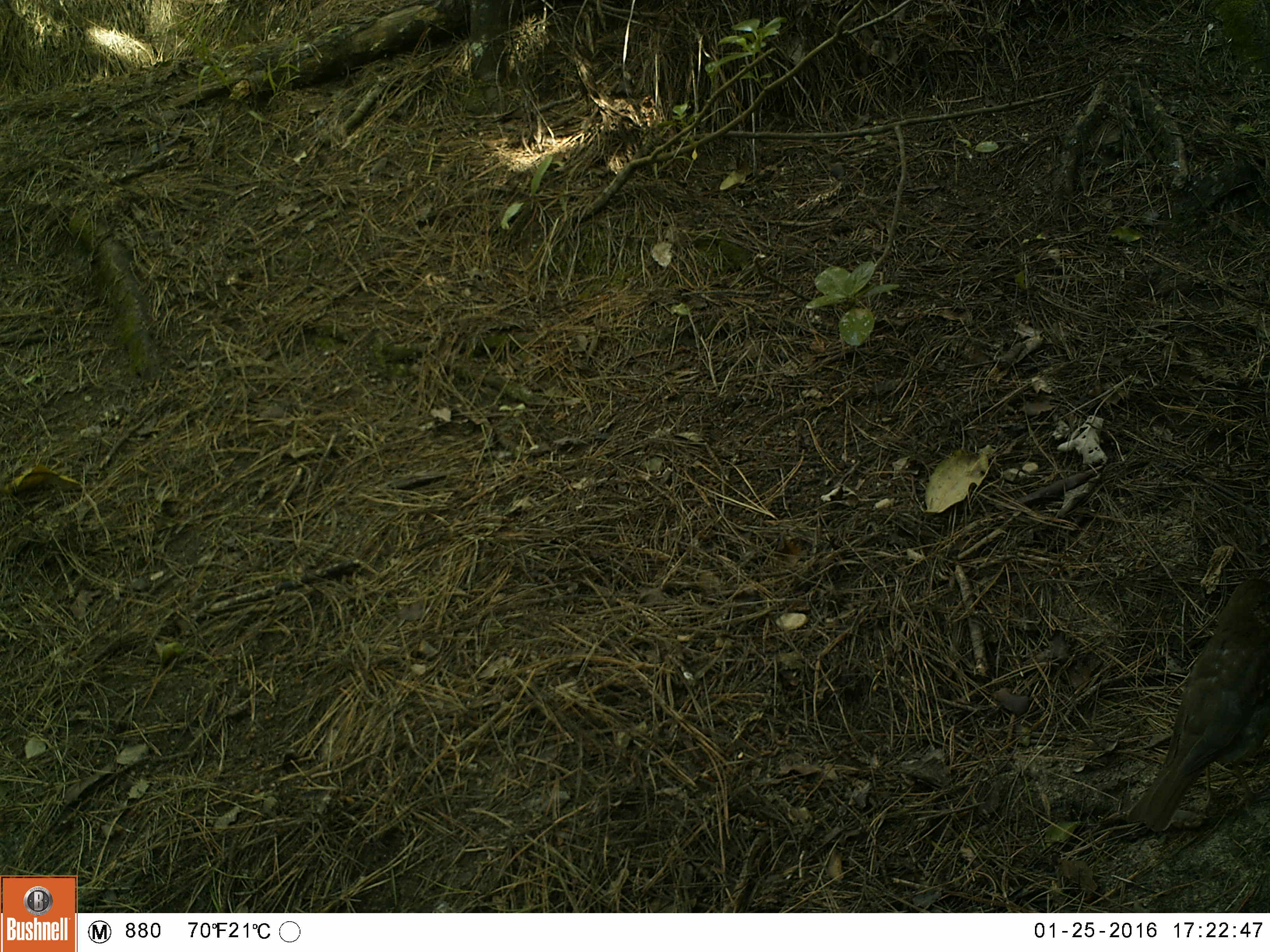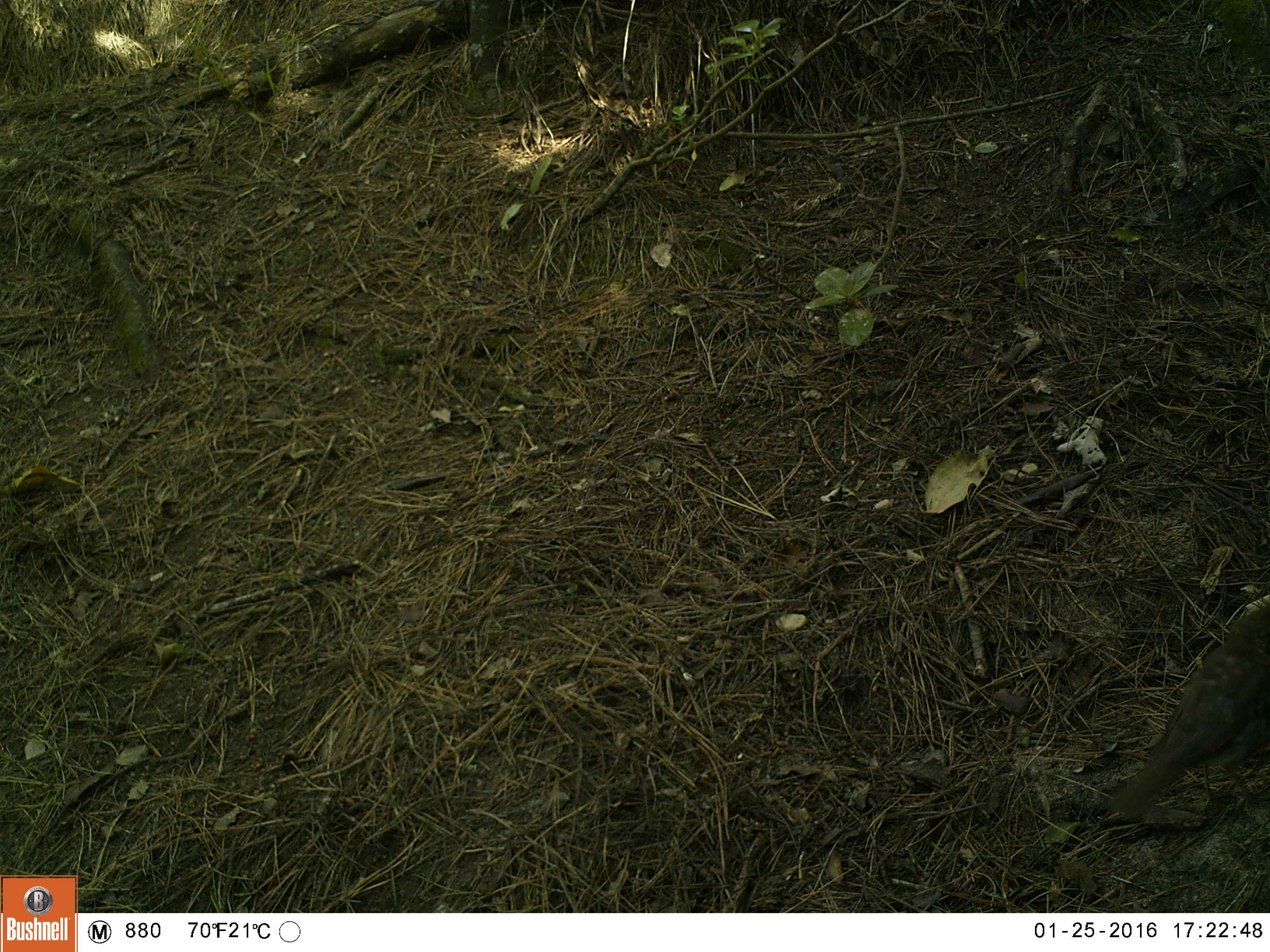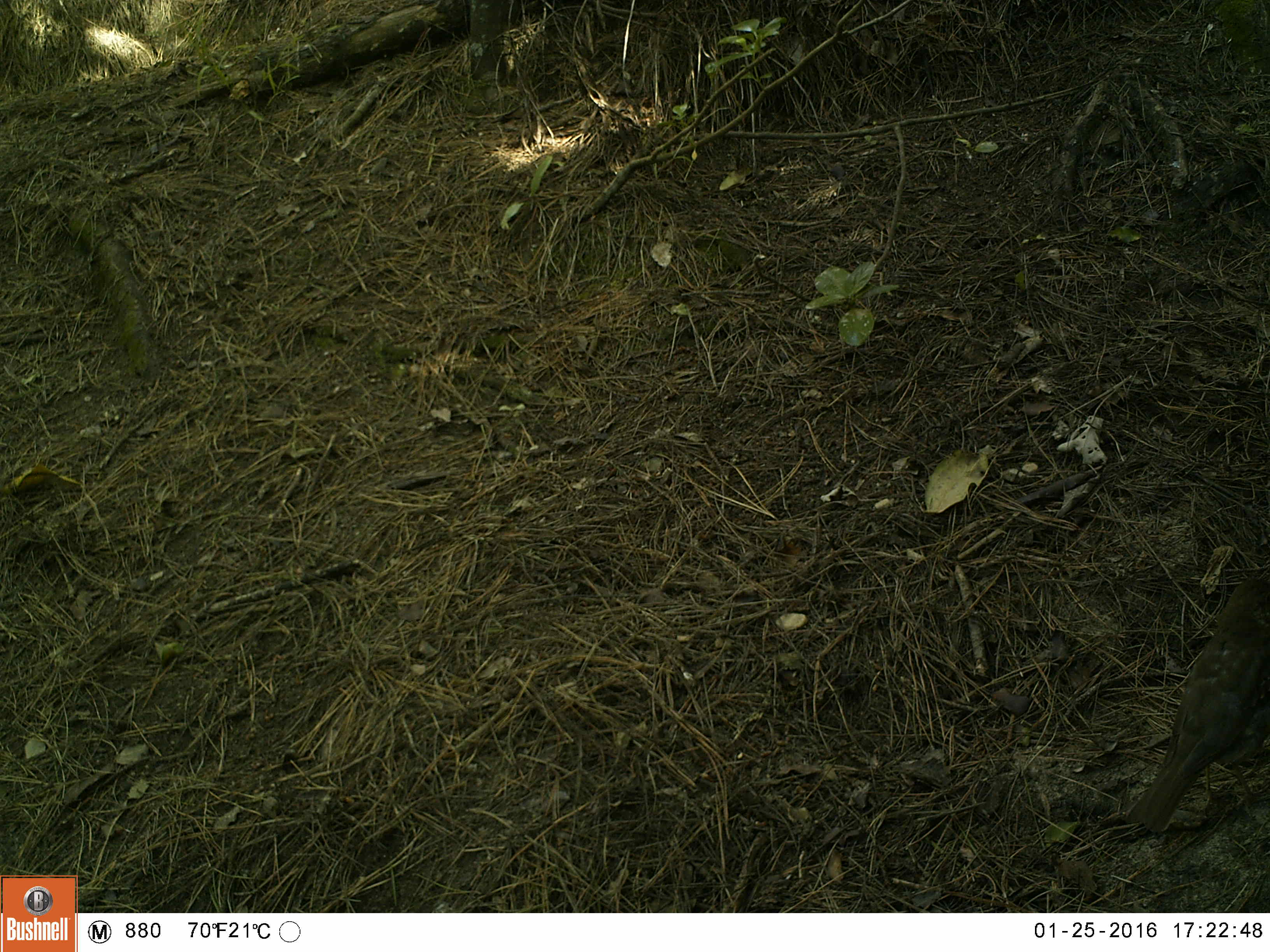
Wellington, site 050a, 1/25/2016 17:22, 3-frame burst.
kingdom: Animalia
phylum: Chordata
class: Aves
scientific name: Aves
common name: bird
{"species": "bird (Aves)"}